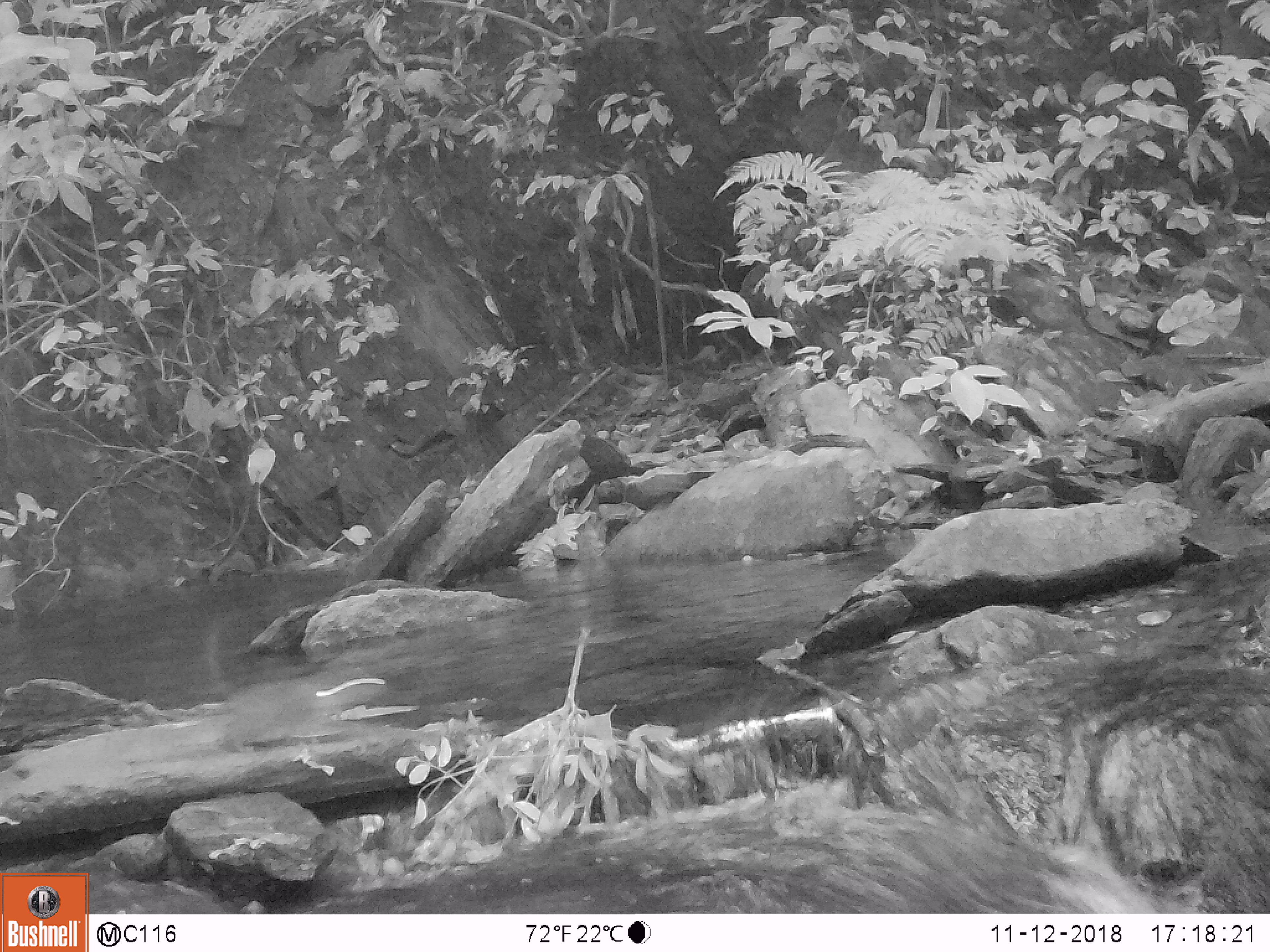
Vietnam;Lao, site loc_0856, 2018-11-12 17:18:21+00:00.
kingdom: Animalia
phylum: Chordata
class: Mammalia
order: Rodentia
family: Sciuridae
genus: Dremomys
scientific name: Dremomys rufigenis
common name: red-cheeked squirrel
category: red cheeked squirrel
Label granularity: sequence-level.